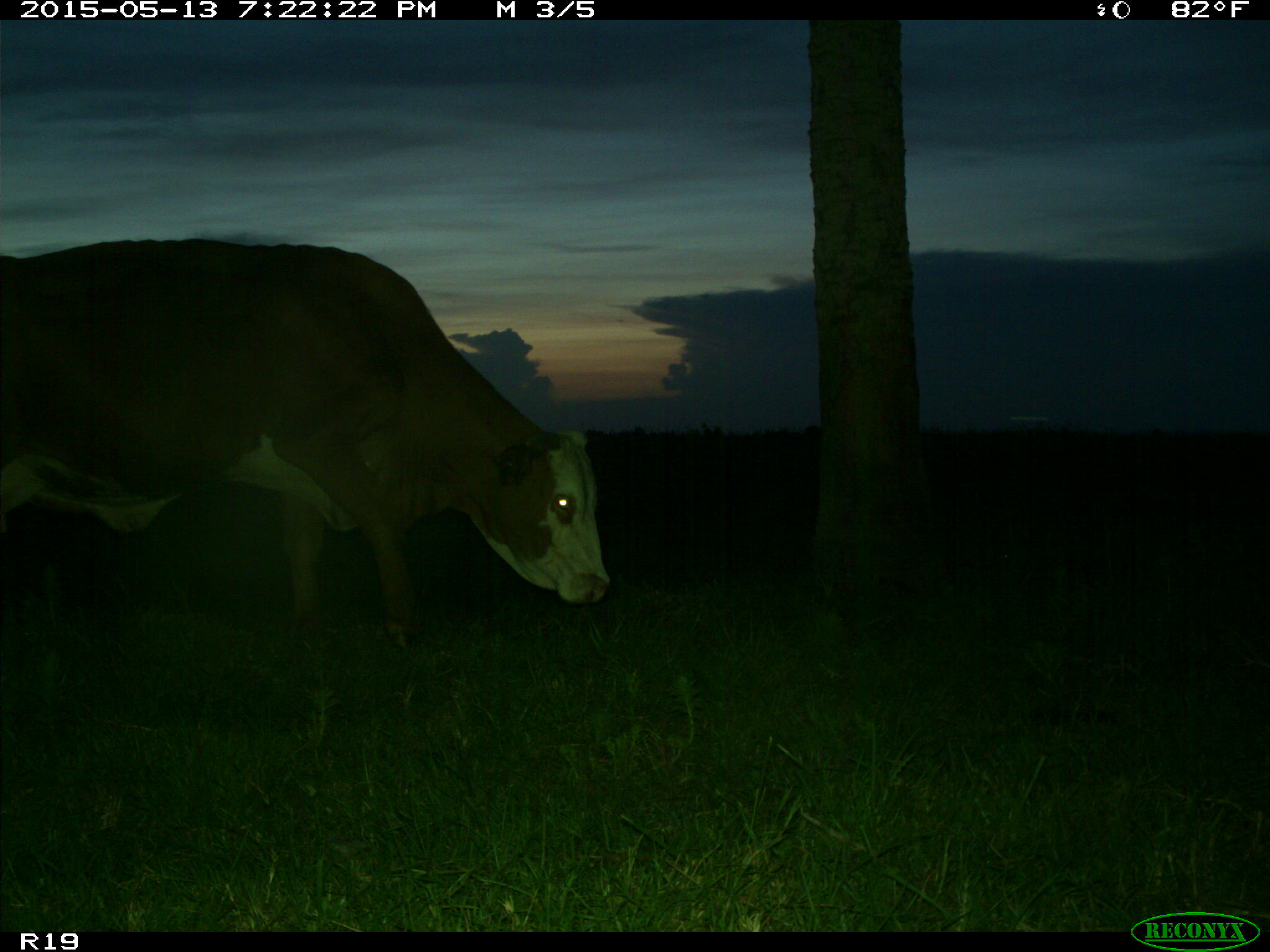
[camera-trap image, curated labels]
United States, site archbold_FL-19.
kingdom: Animalia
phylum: Chordata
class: Mammalia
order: Artiodactyla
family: Bovidae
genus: Bos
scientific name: Bos taurus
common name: domestic cow